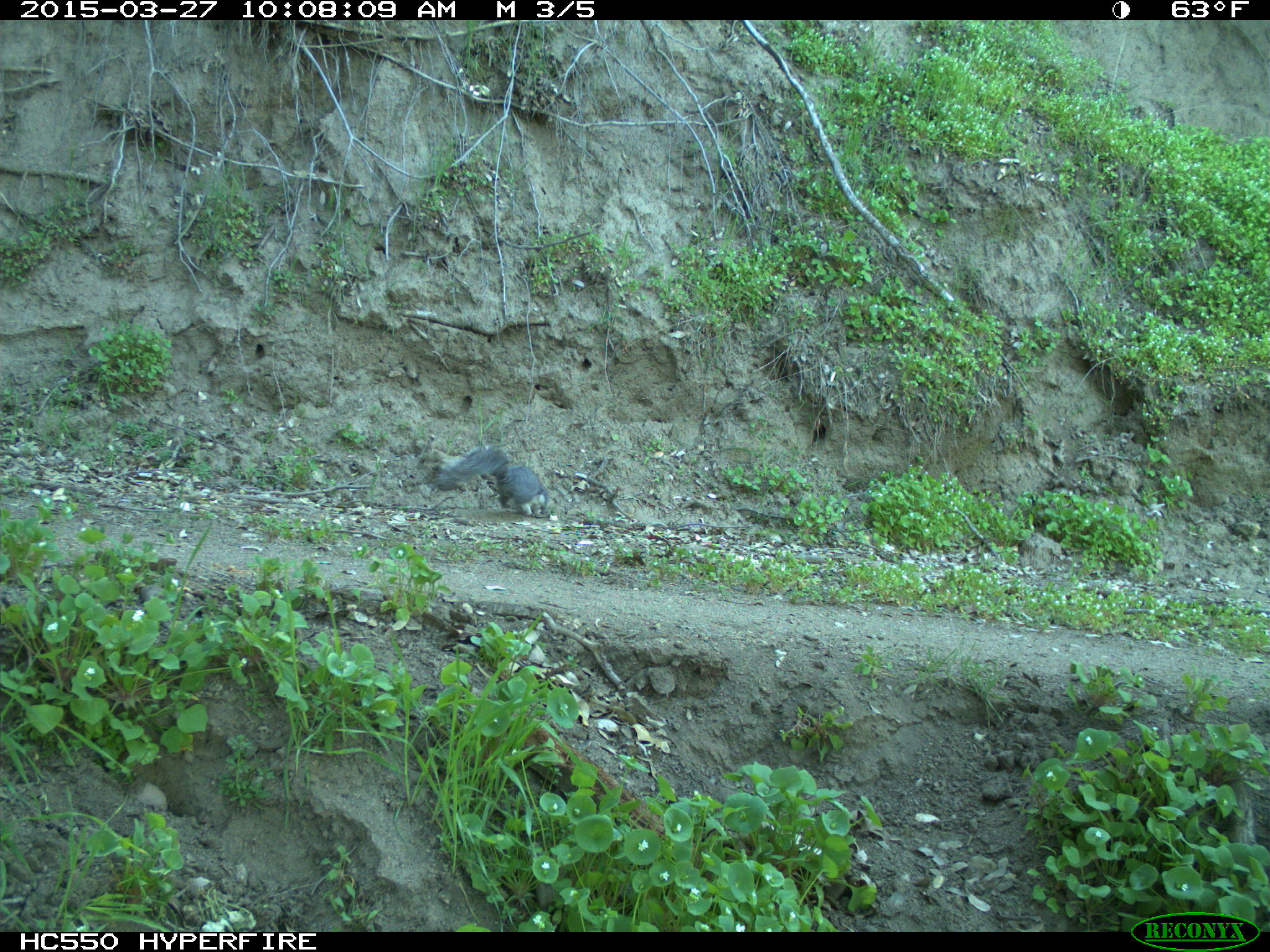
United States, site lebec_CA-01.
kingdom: Animalia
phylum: Chordata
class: Mammalia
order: Rodentia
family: Sciuridae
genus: Sciurus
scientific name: Sciurus carolinensis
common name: eastern gray squirrel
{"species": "Sciurus carolinensis (eastern gray squirrel)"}